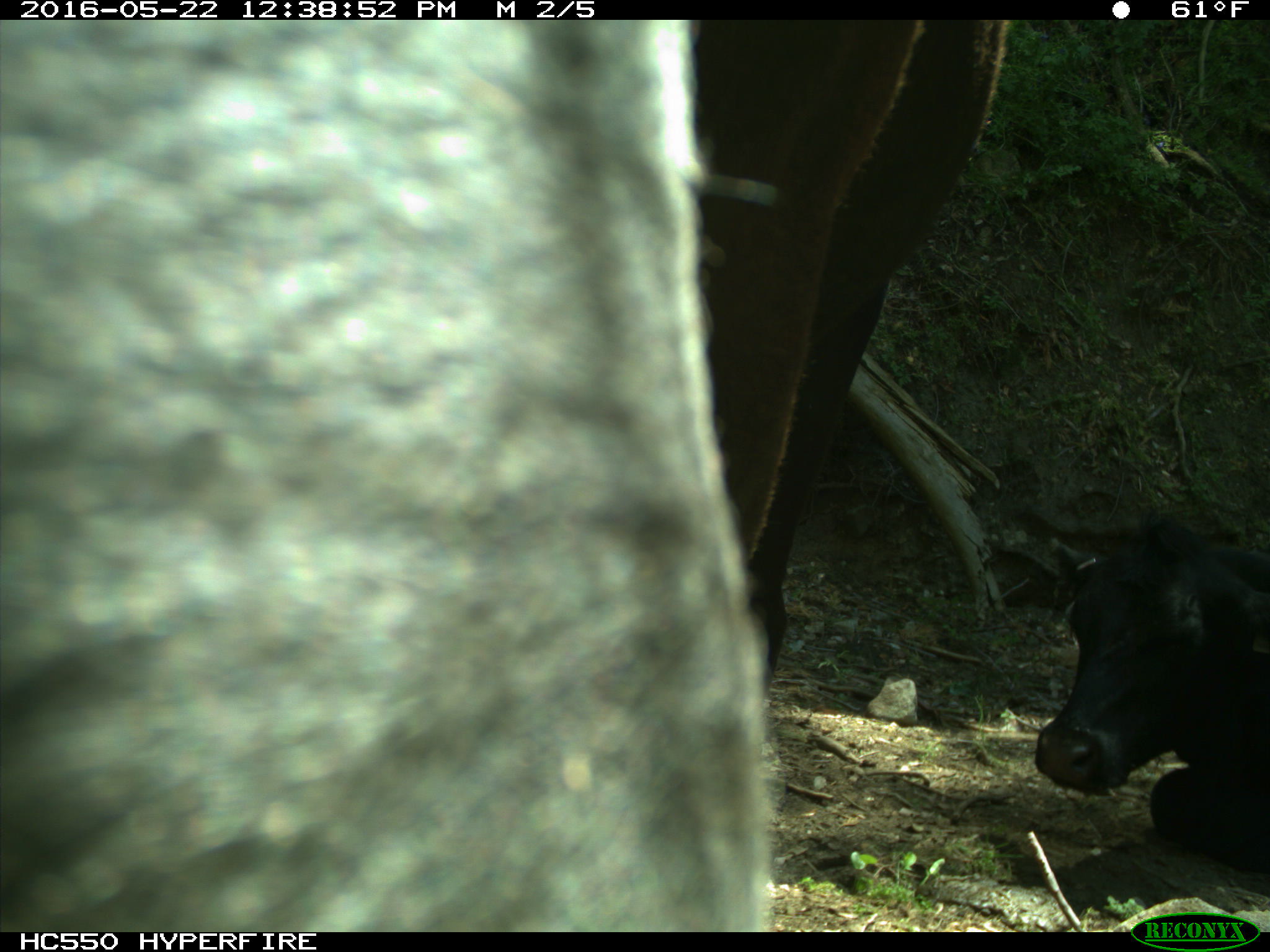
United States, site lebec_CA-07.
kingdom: Animalia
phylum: Chordata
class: Mammalia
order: Artiodactyla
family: Bovidae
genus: Bos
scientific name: Bos taurus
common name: domestic cow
Bos taurus (domestic cow).